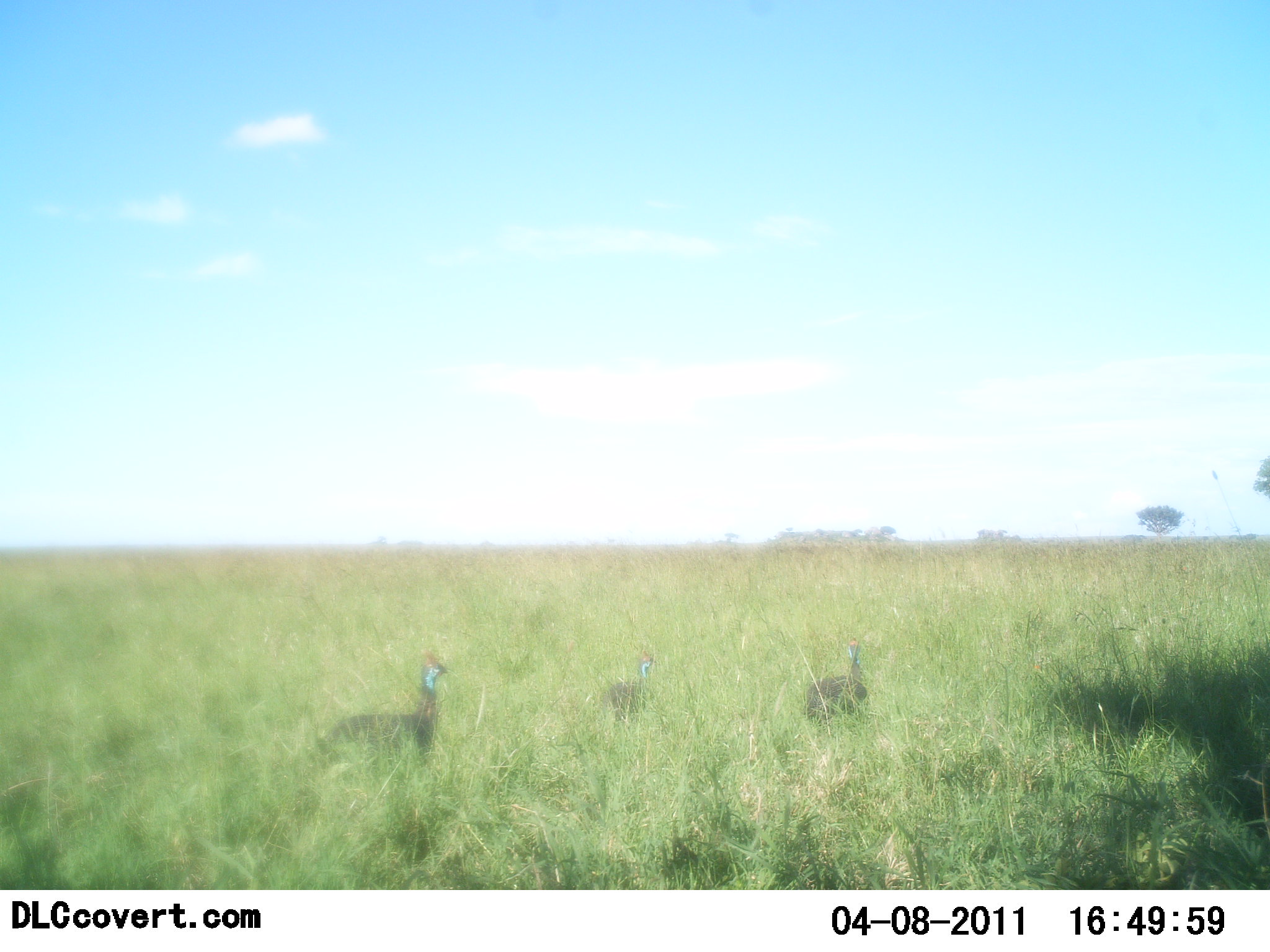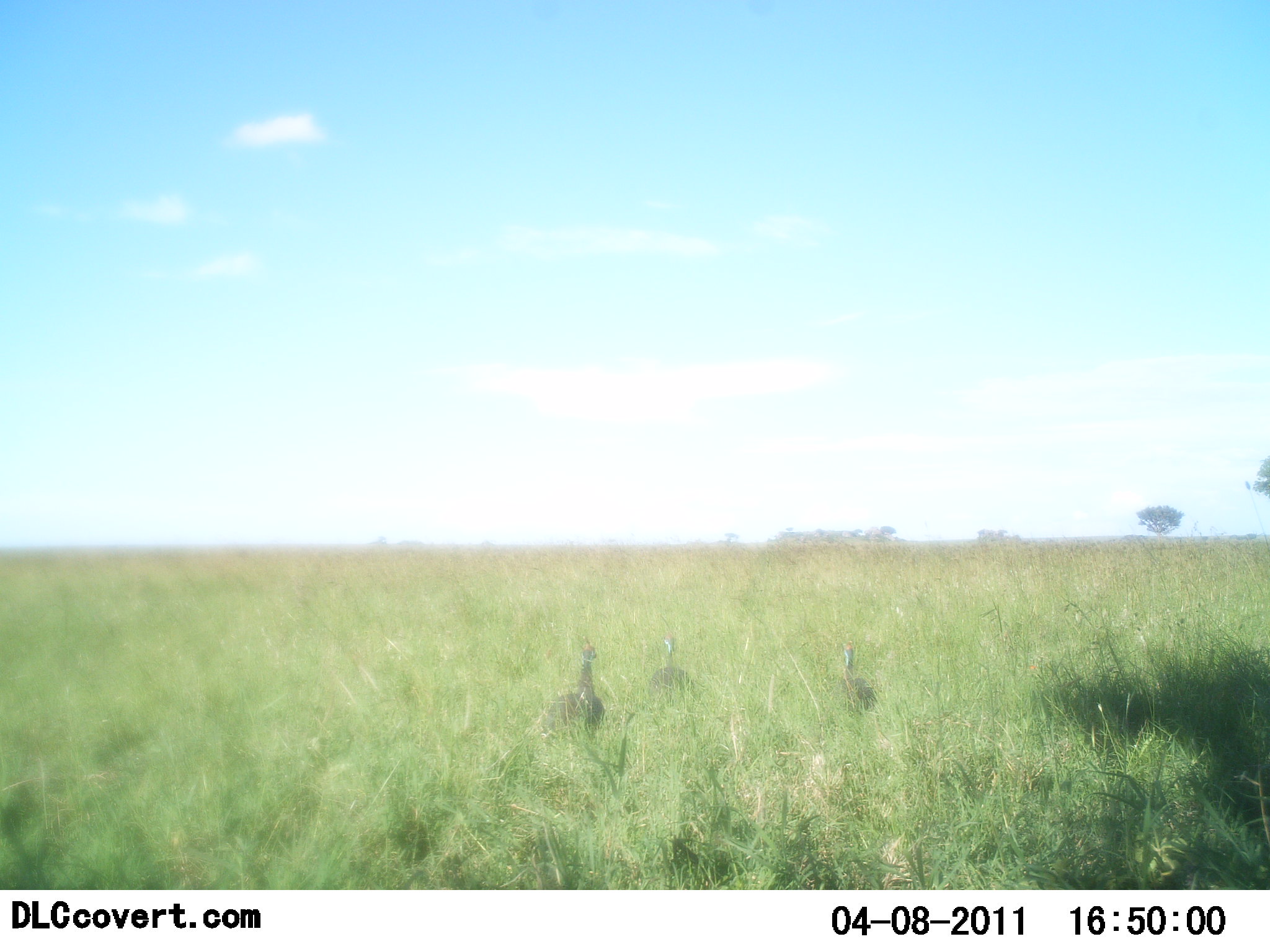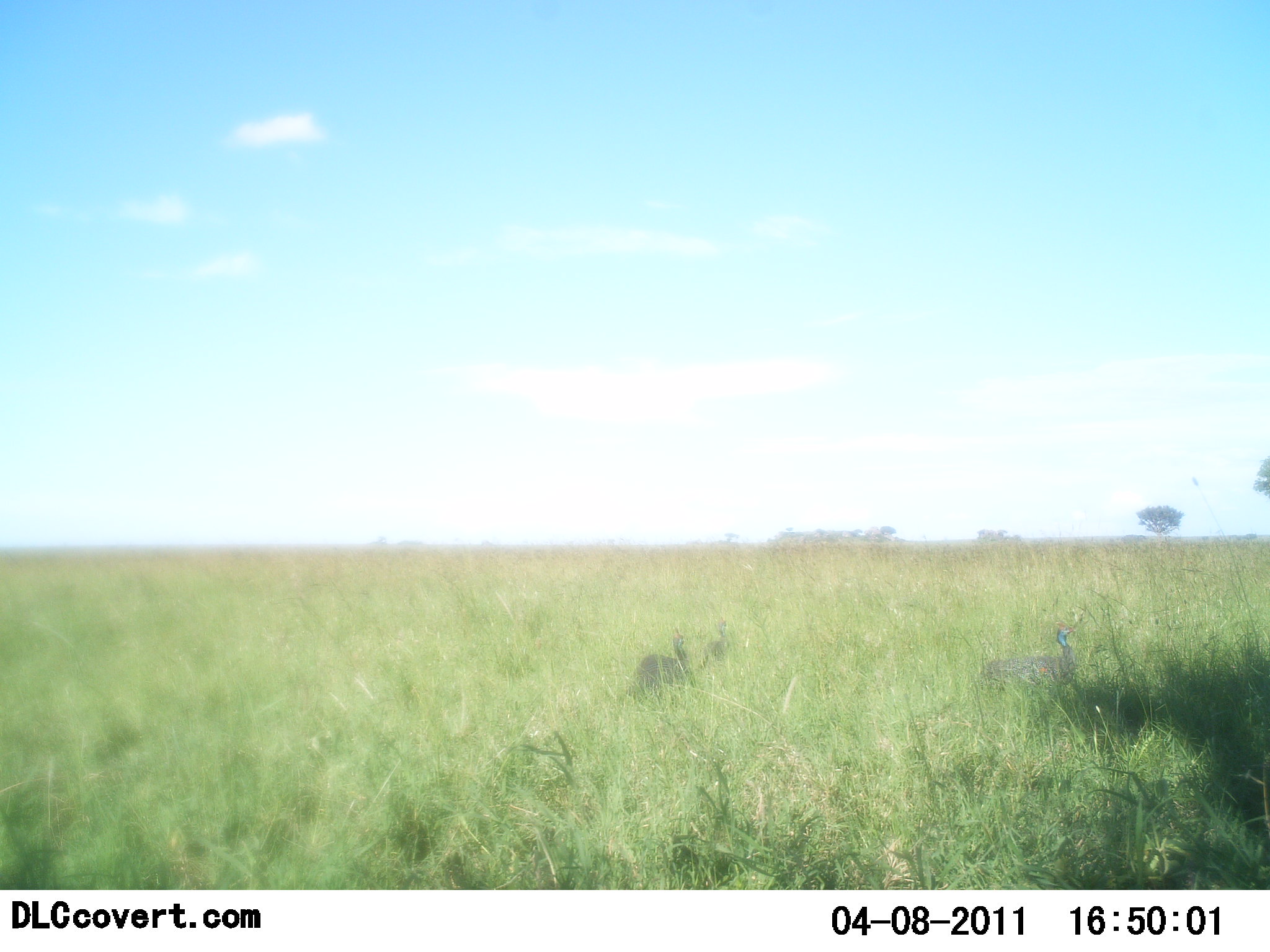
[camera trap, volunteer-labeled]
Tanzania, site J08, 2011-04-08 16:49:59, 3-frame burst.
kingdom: Animalia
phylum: Chordata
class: Aves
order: Galliformes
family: Numididae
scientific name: Numididae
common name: guinea fowl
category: guineafowl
Guineafowl (guinea fowl) (Numididae), count 3. Behavior (volunteer vote fractions): standing 0%, resting 0%, moving 100%, interacting 0%. Young present (vote fraction): 0%. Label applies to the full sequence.